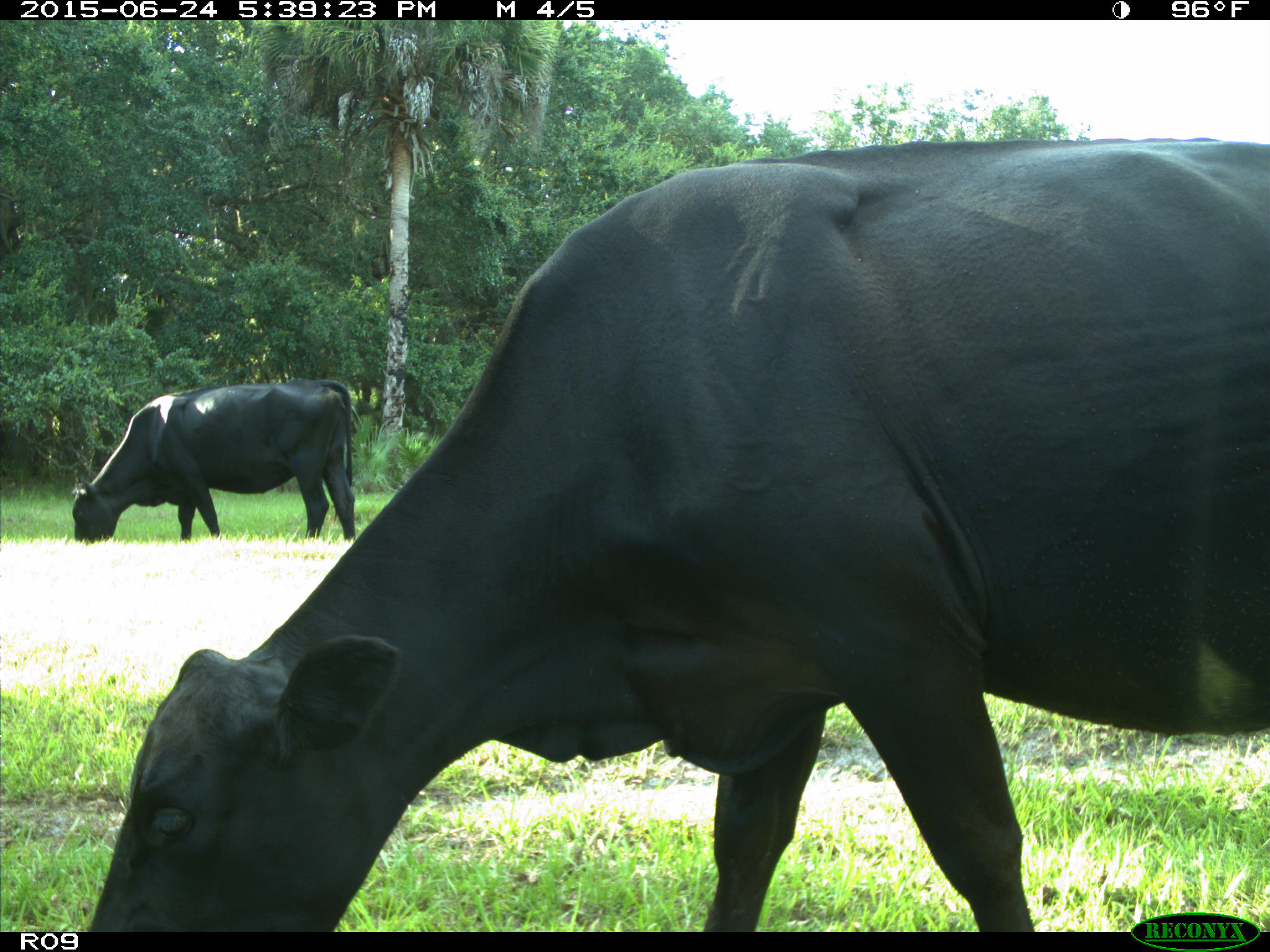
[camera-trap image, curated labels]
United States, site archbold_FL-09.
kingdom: Animalia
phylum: Chordata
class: Mammalia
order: Artiodactyla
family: Bovidae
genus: Bos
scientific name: Bos taurus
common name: domestic cow